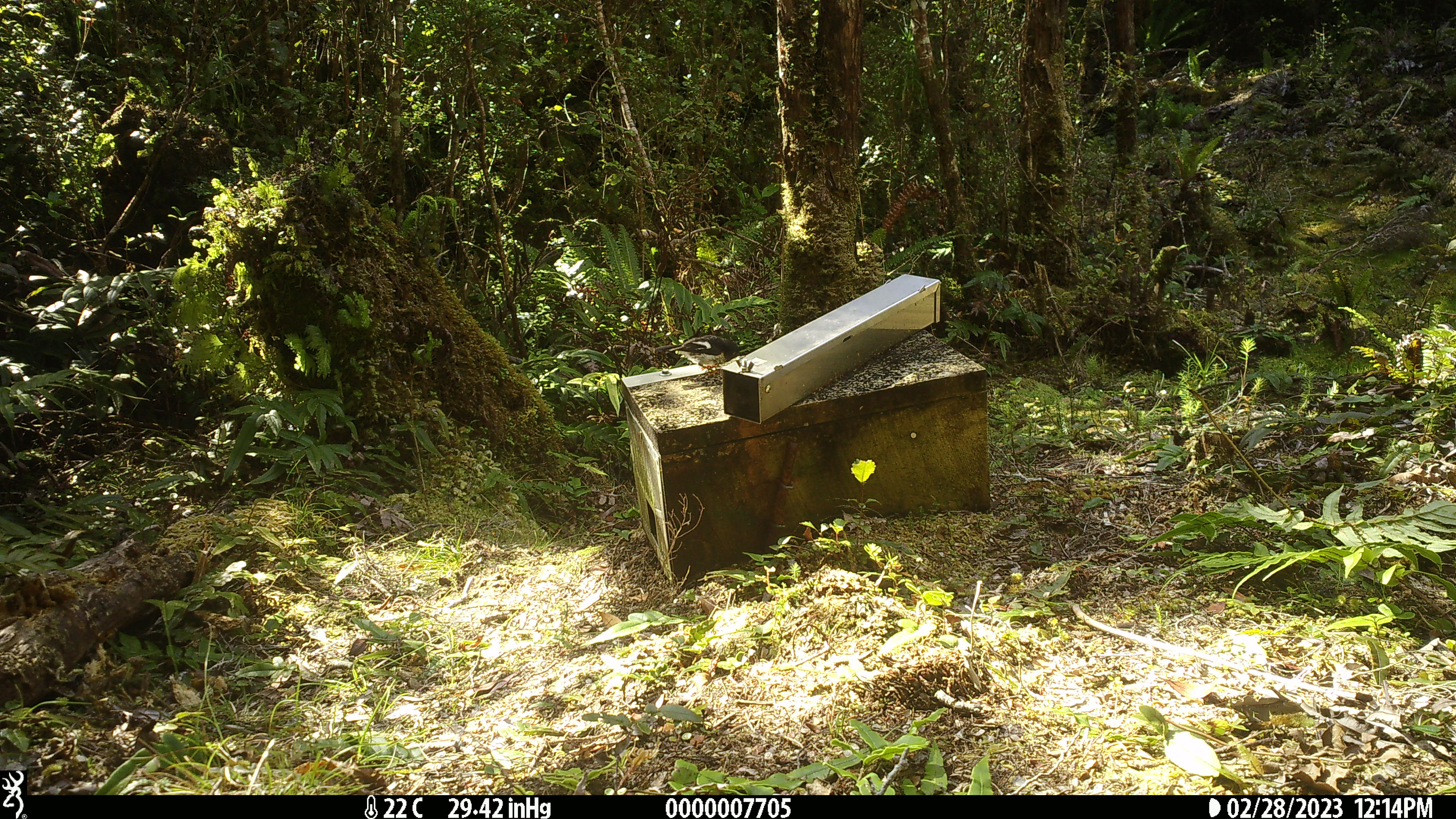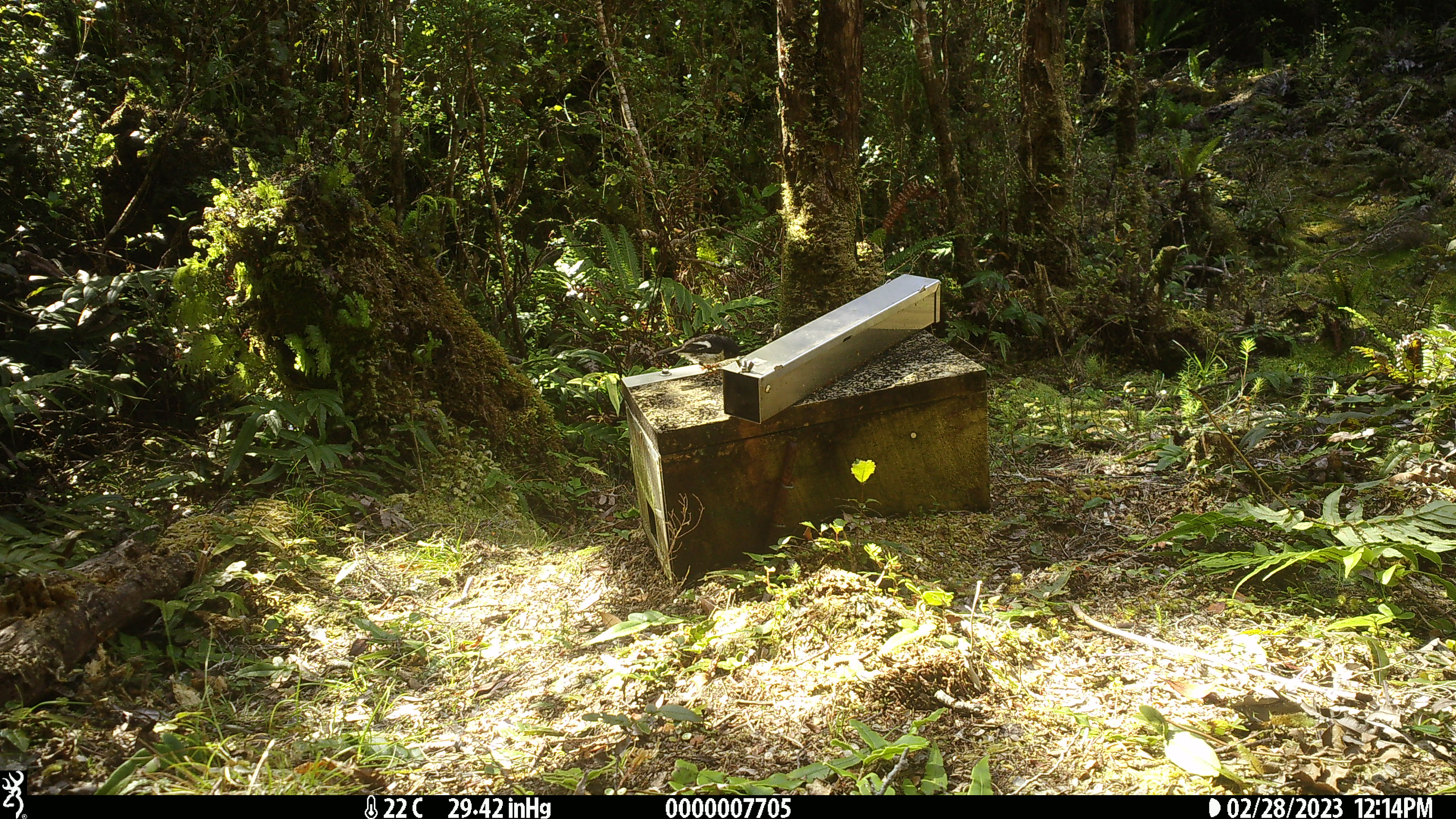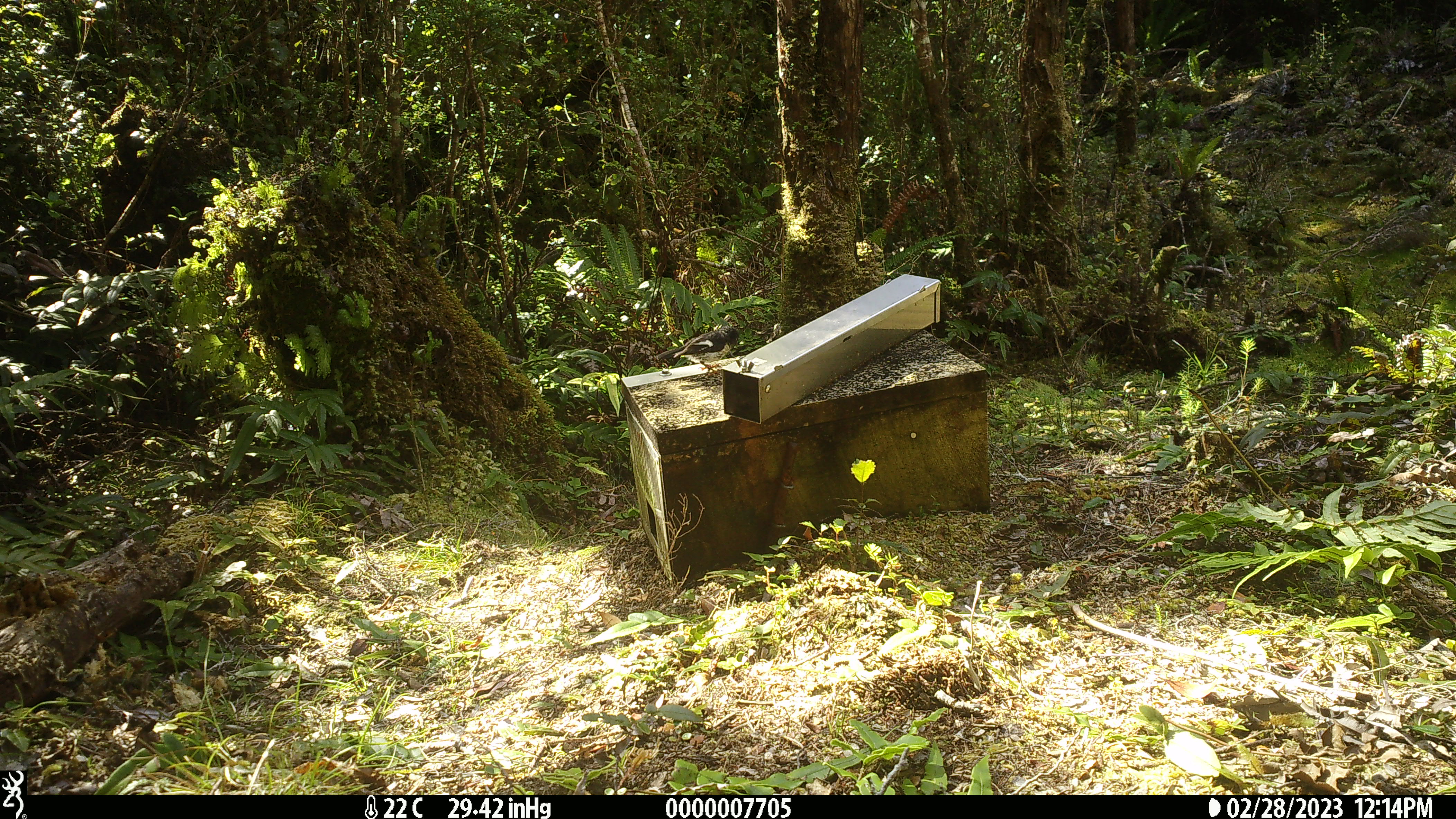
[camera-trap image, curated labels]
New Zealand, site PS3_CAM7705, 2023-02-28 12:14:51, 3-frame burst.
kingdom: Animalia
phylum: Chordata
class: Aves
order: Passeriformes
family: Petroicidae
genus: Petroica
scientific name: Petroica macrocephala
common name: tomtit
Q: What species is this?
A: Tomtit (Petroica macrocephala).